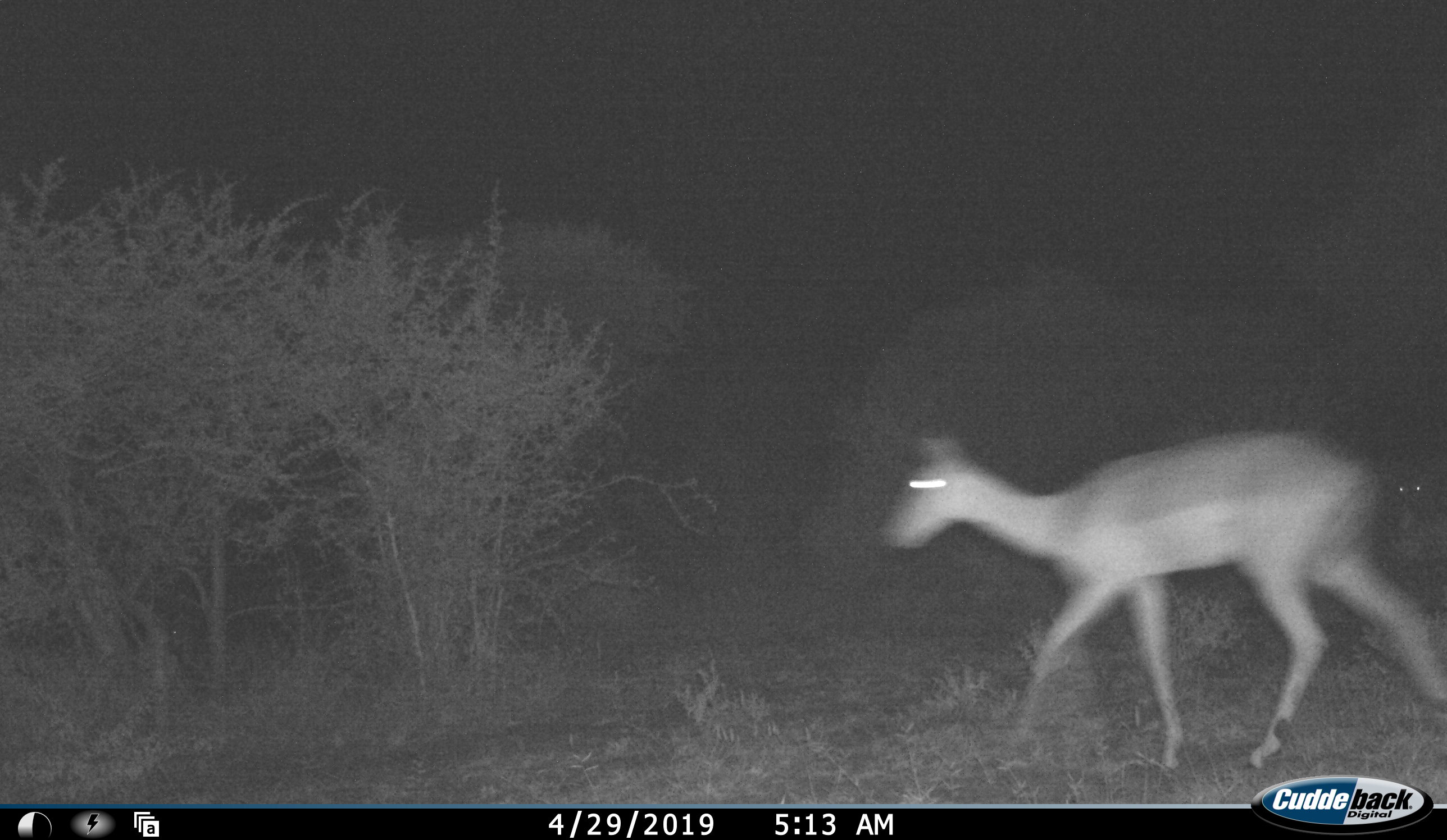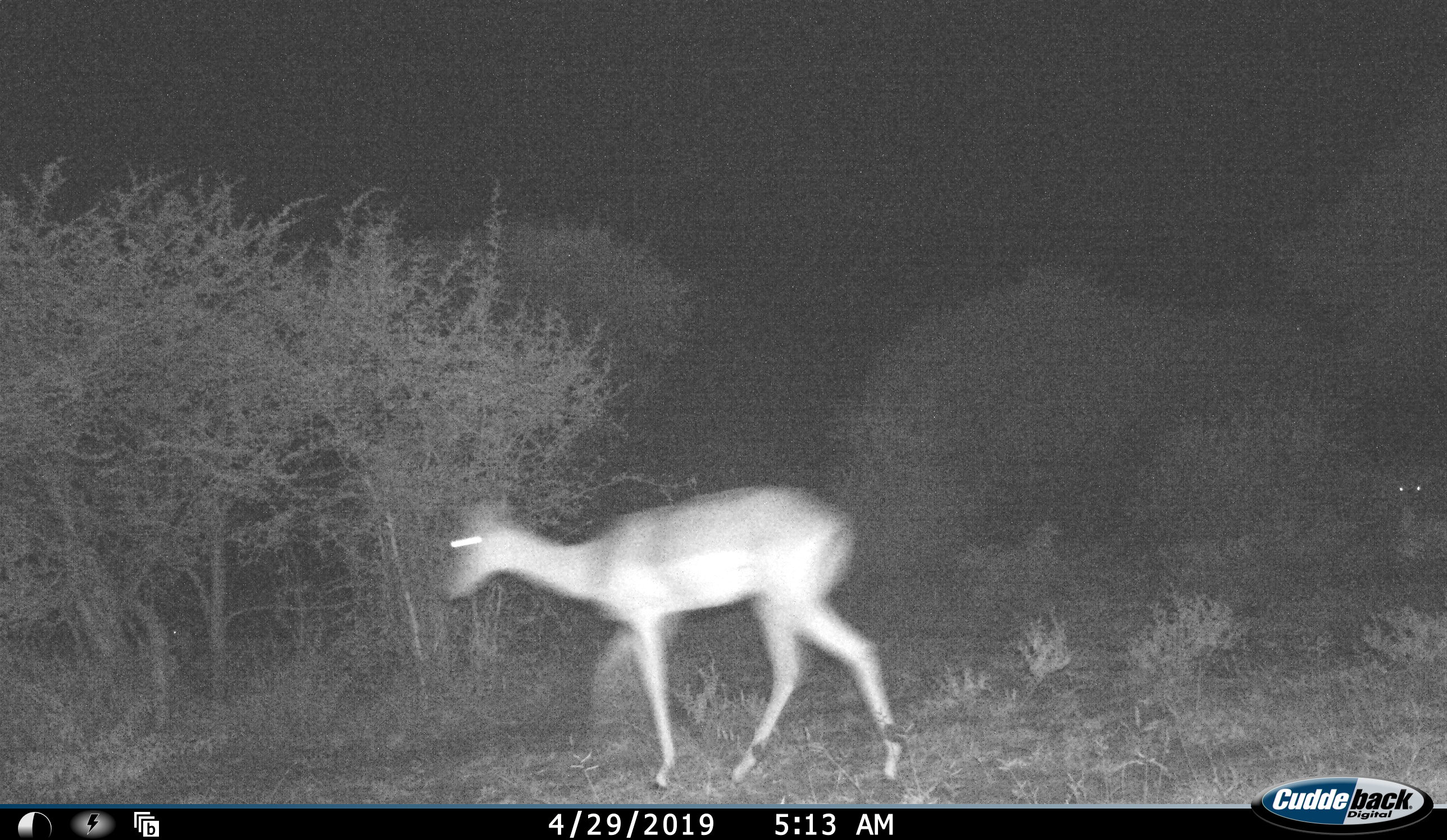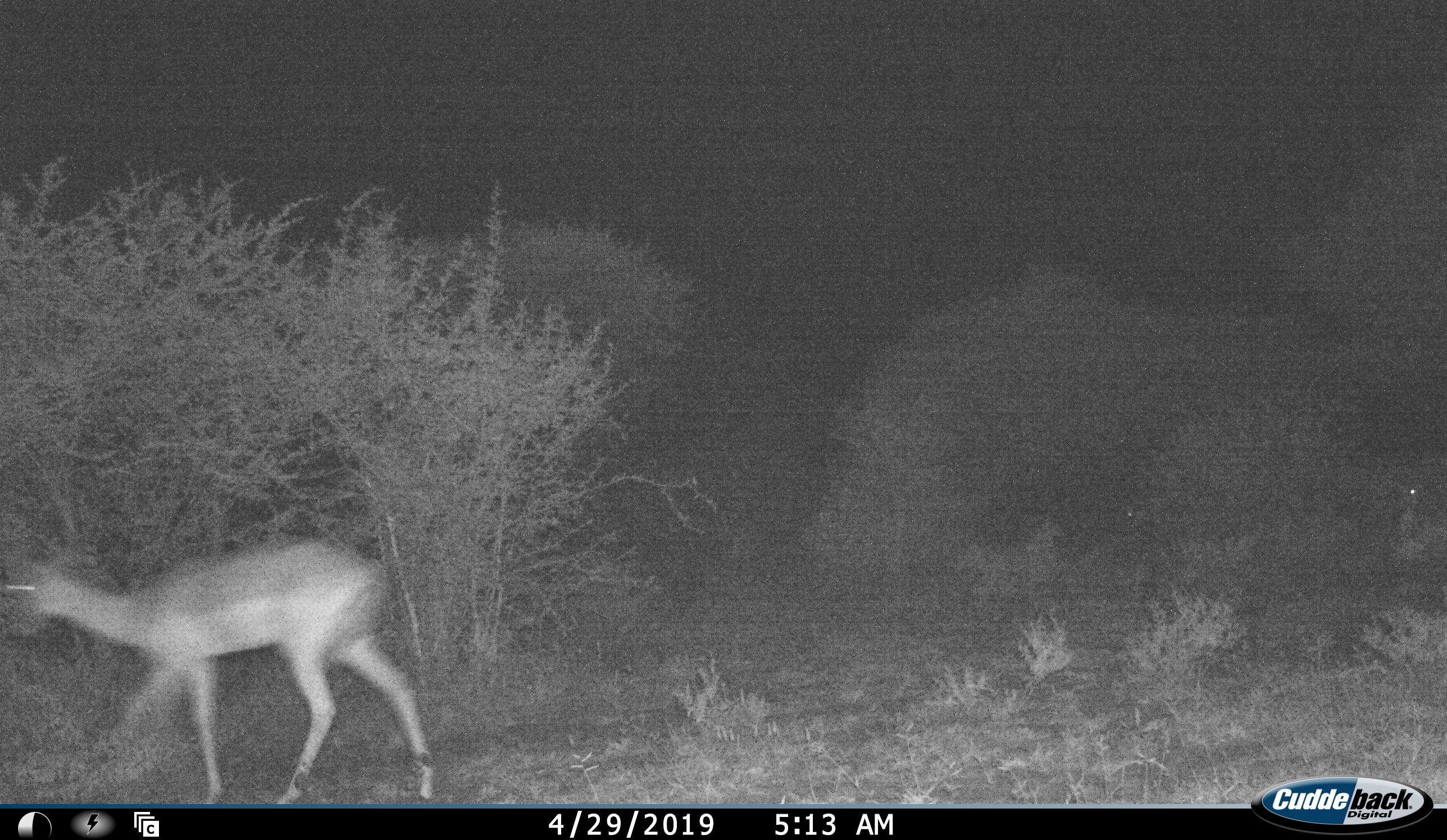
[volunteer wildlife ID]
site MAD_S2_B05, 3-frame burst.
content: unidentified animal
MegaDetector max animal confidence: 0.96